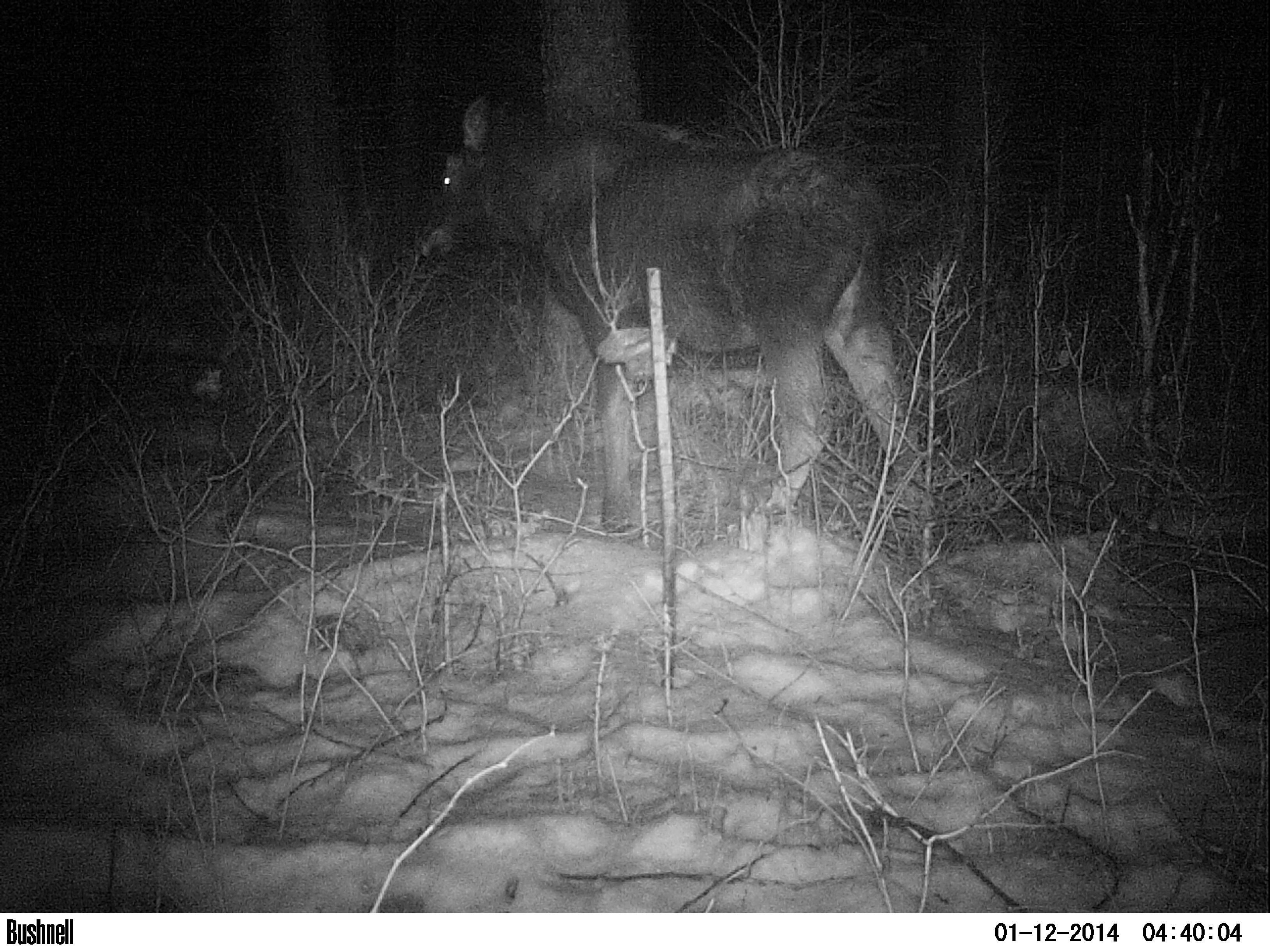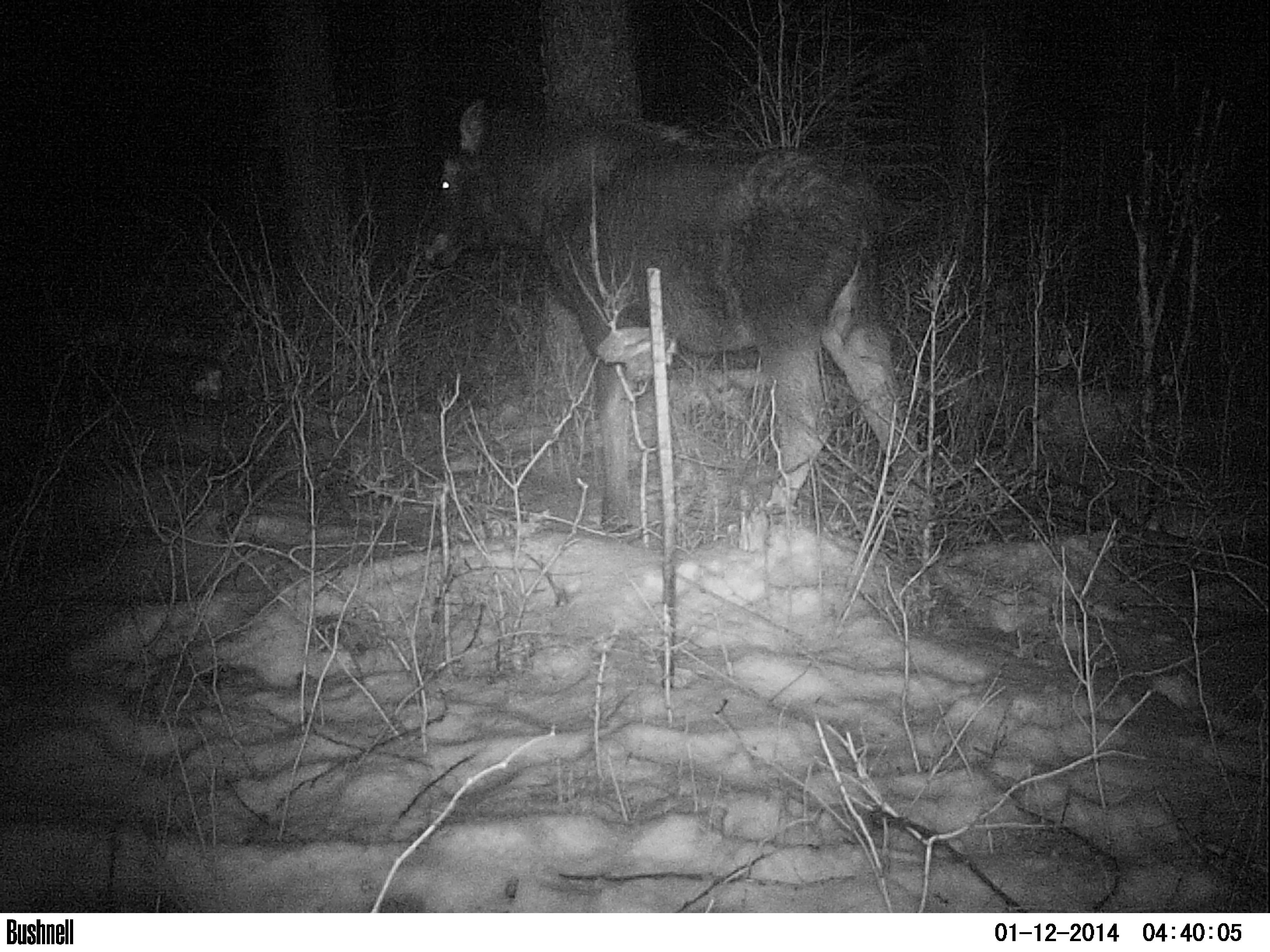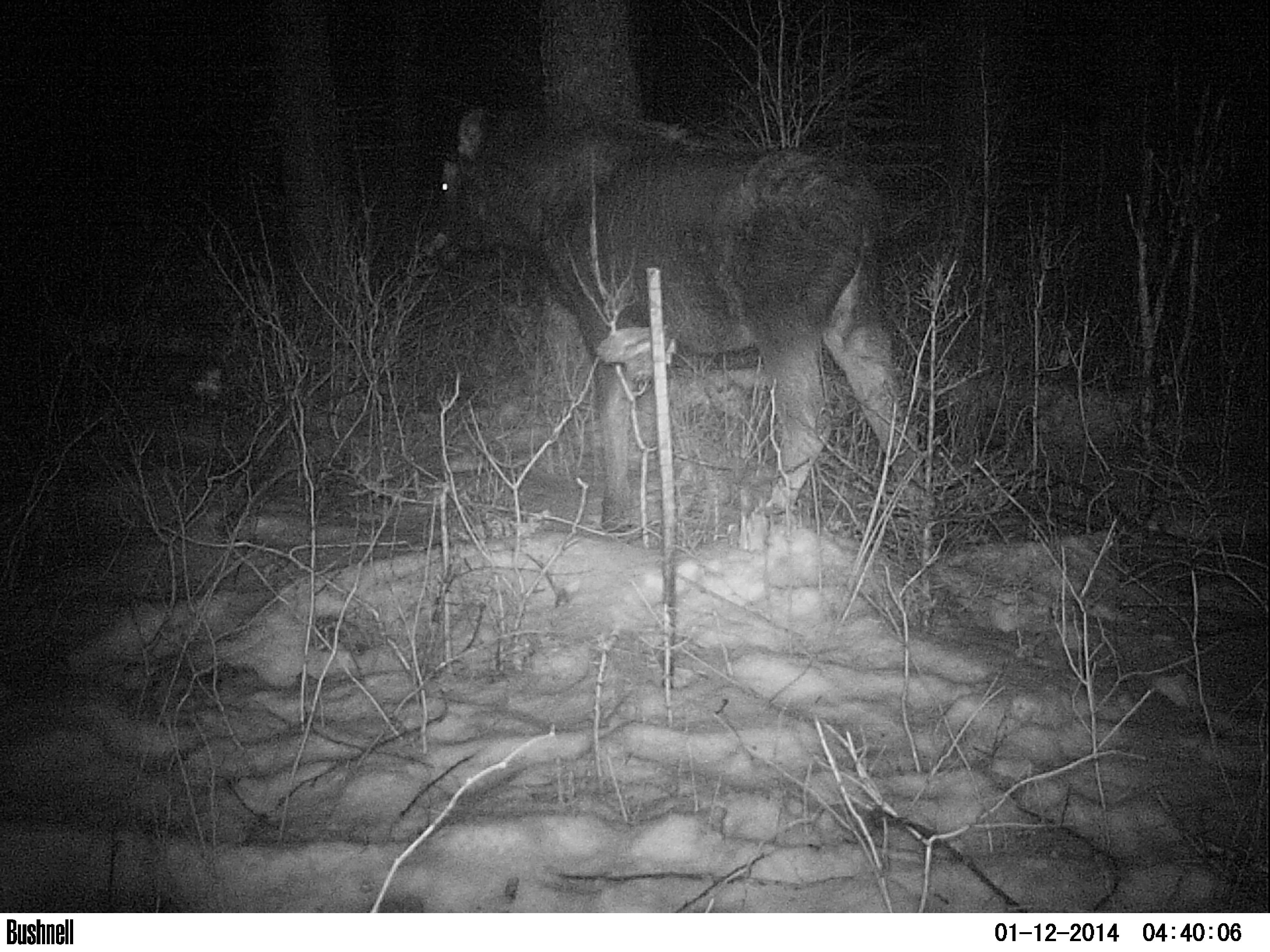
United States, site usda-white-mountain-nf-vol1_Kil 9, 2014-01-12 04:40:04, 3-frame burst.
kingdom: Animalia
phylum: Chordata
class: Mammalia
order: Artiodactyla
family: Cervidae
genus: Alces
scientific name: Alces alces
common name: moose